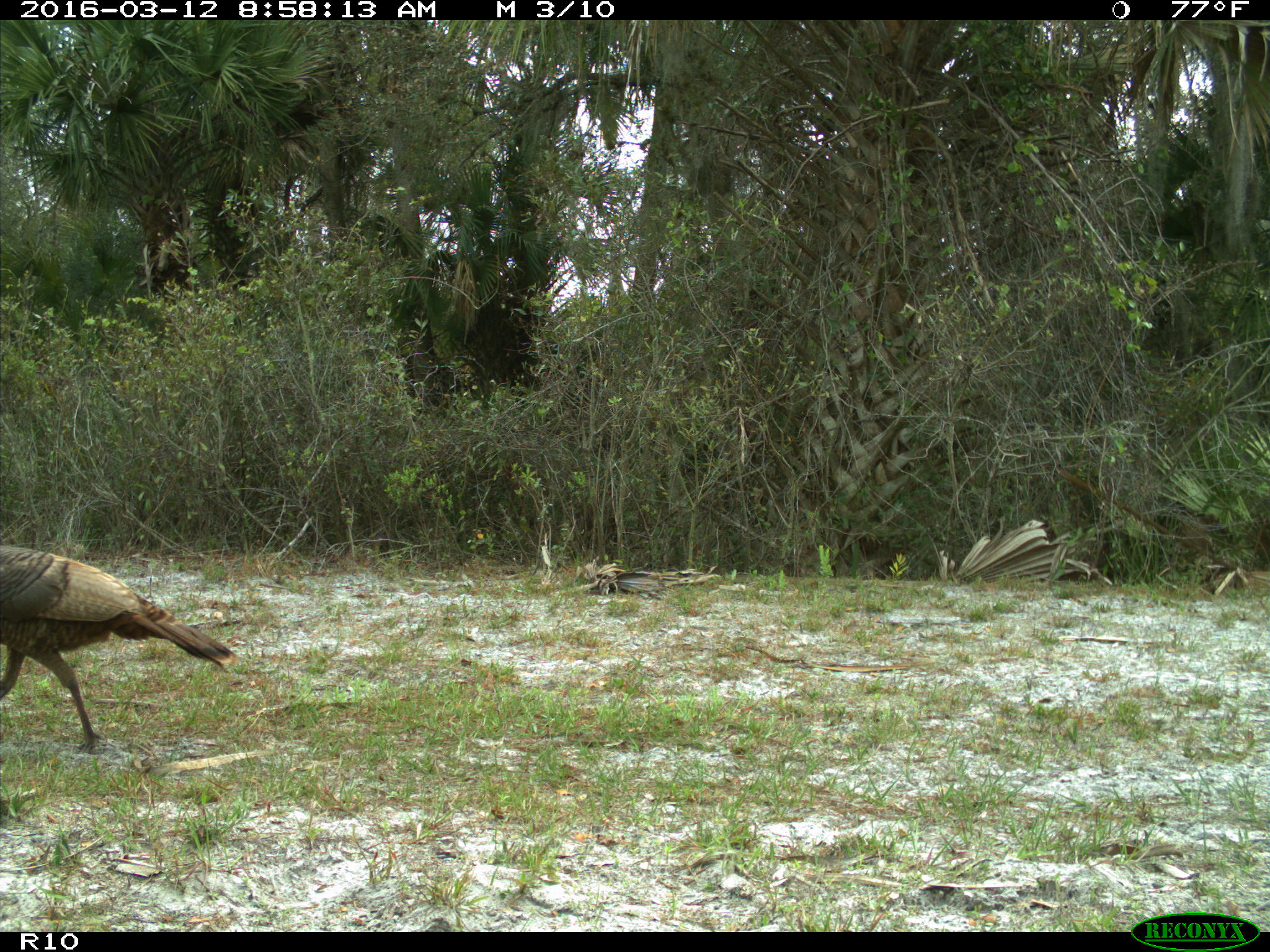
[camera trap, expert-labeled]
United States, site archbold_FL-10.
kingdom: Animalia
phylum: Chordata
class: Aves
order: Galliformes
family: Phasianidae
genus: Meleagris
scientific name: Meleagris gallopavo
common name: wild turkey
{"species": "Meleagris gallopavo (wild turkey)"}